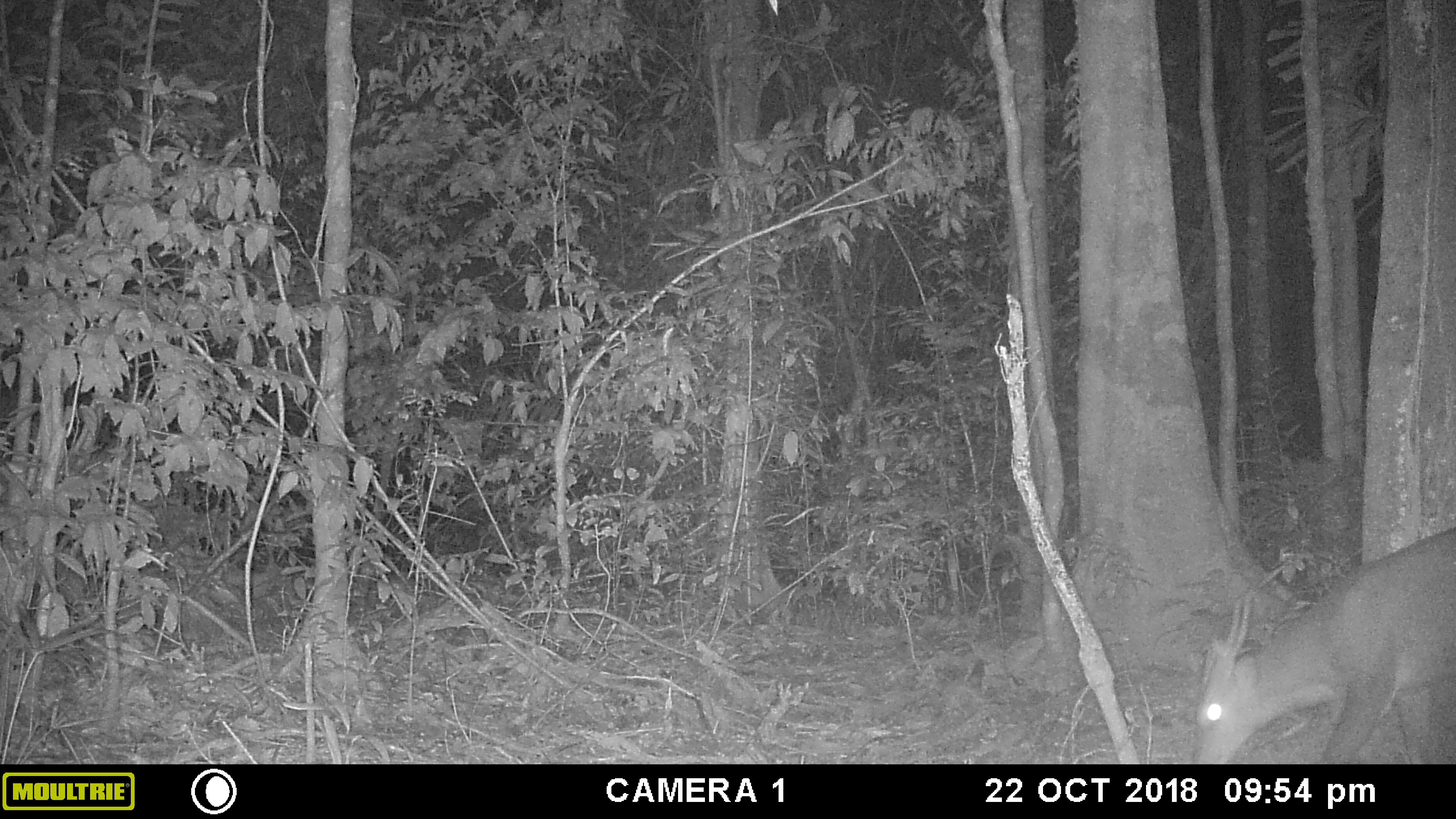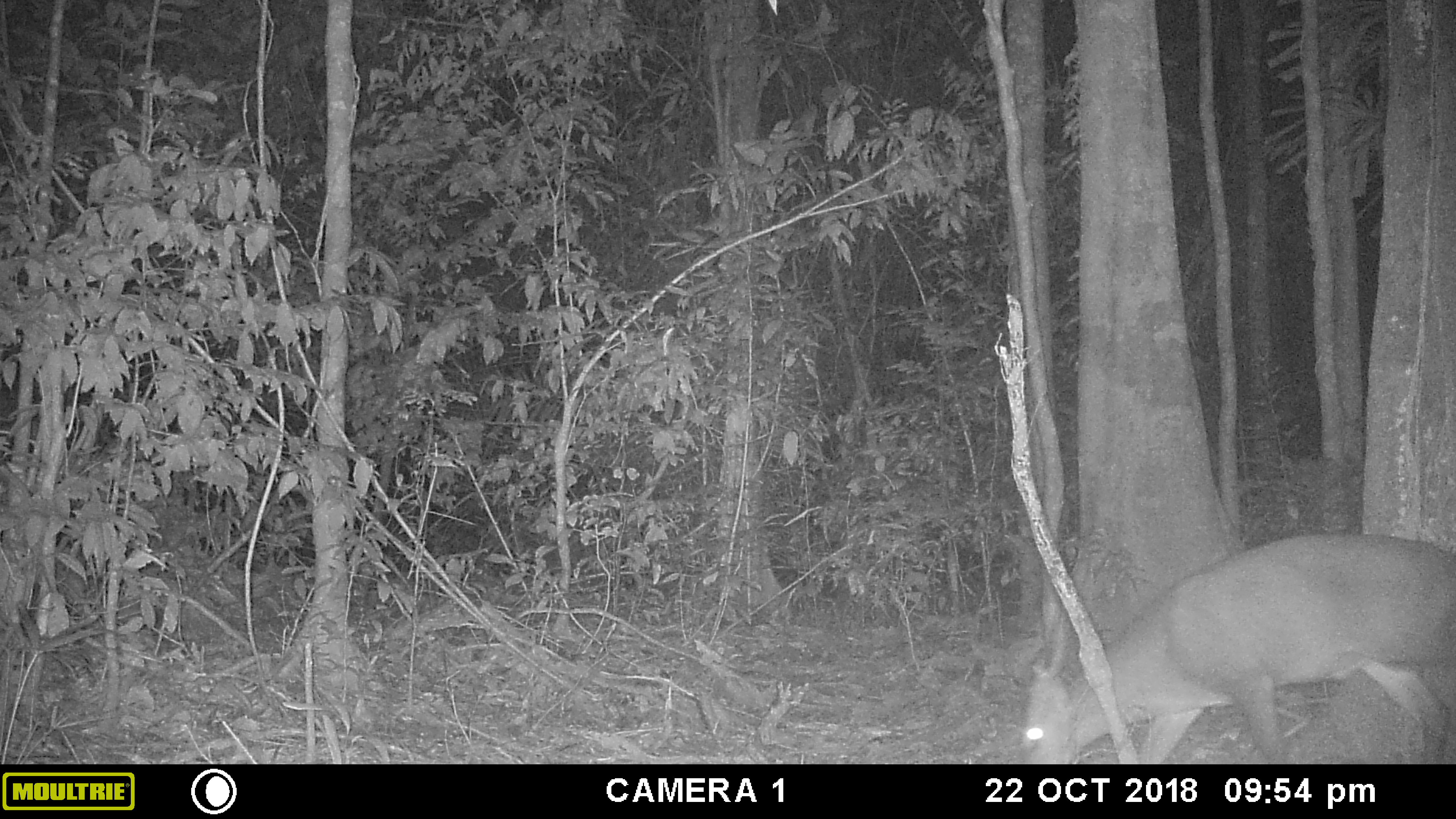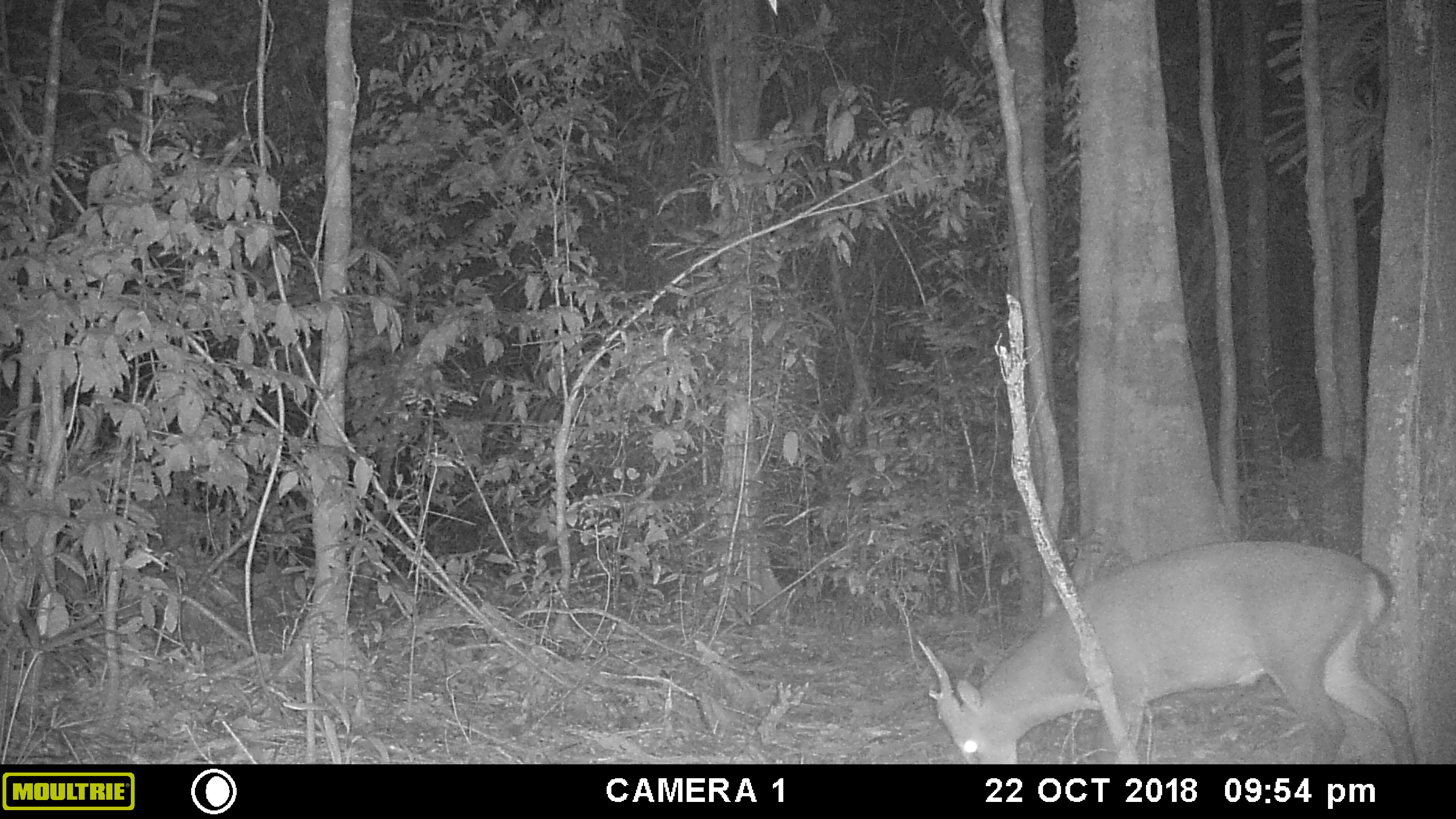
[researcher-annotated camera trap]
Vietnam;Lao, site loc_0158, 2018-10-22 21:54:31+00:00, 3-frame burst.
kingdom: Animalia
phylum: Chordata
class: Mammalia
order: Artiodactyla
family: Cervidae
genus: Muntiacus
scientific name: Muntiacus vuquangensis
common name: large-antlered muntjac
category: large antlered muntjac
Large antlered muntjac (large-antlered muntjac) (Muntiacus vuquangensis). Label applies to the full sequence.